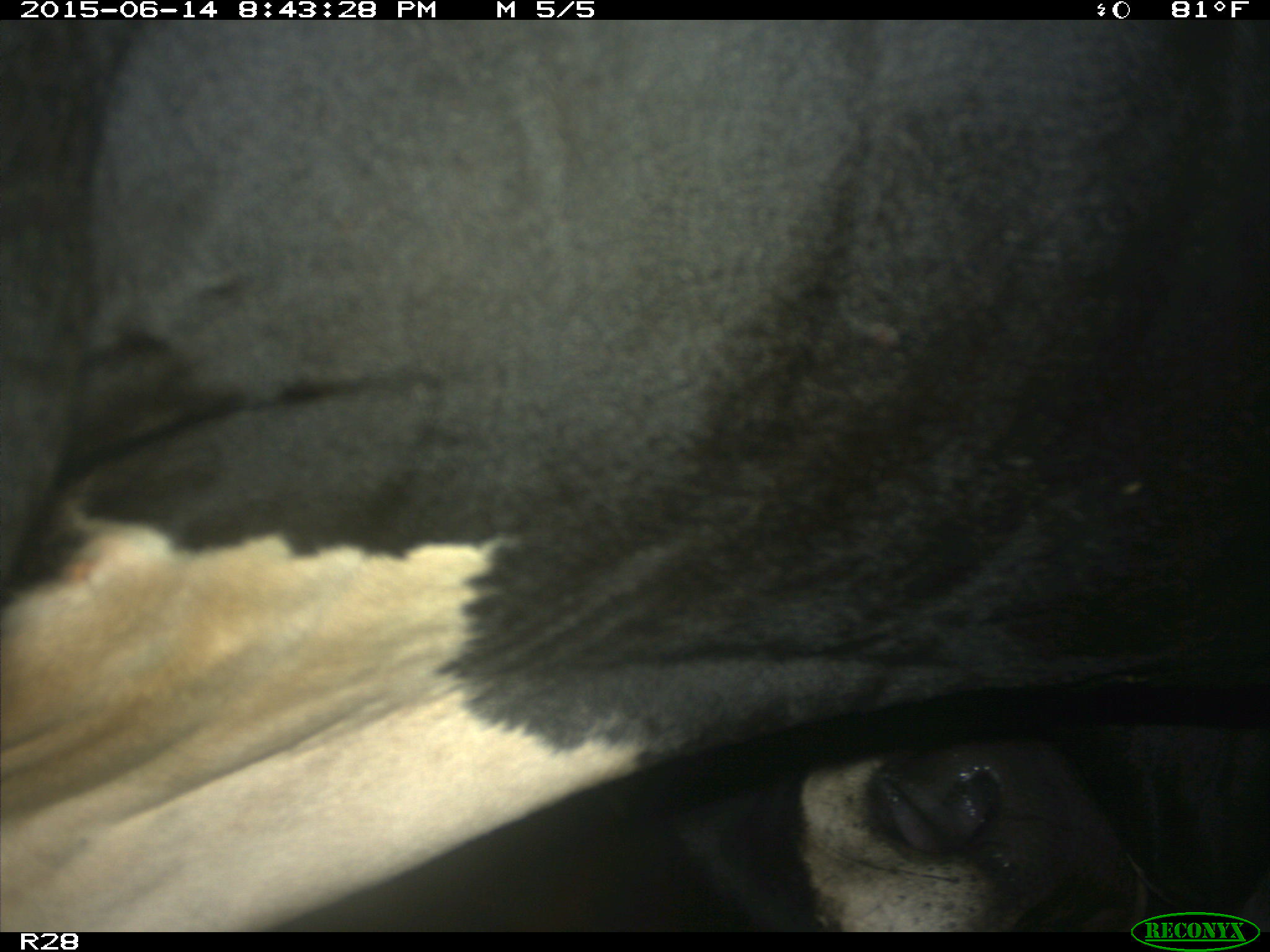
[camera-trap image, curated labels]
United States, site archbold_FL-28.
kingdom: Animalia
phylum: Chordata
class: Mammalia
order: Artiodactyla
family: Bovidae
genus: Bos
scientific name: Bos taurus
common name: domestic cow